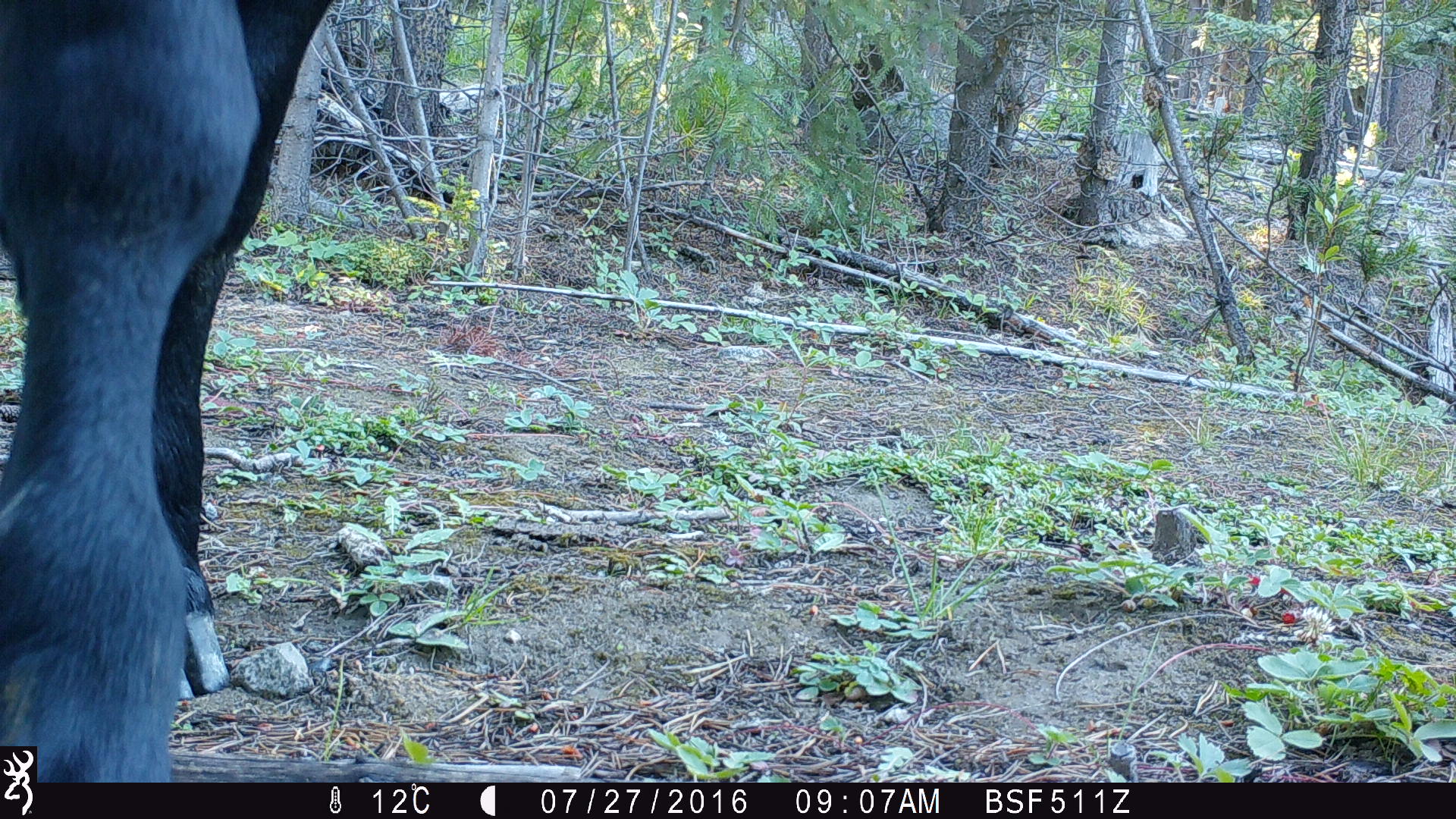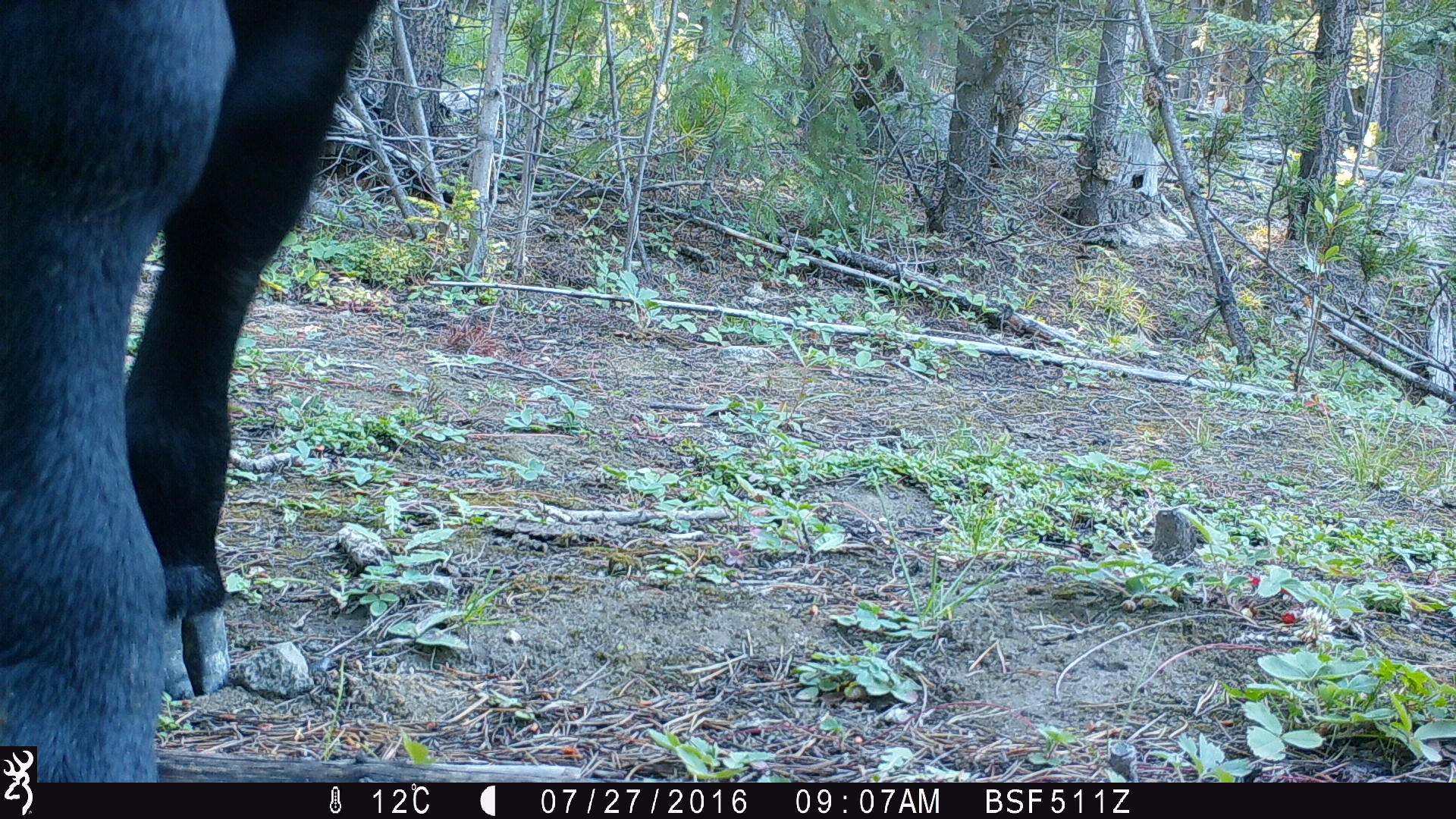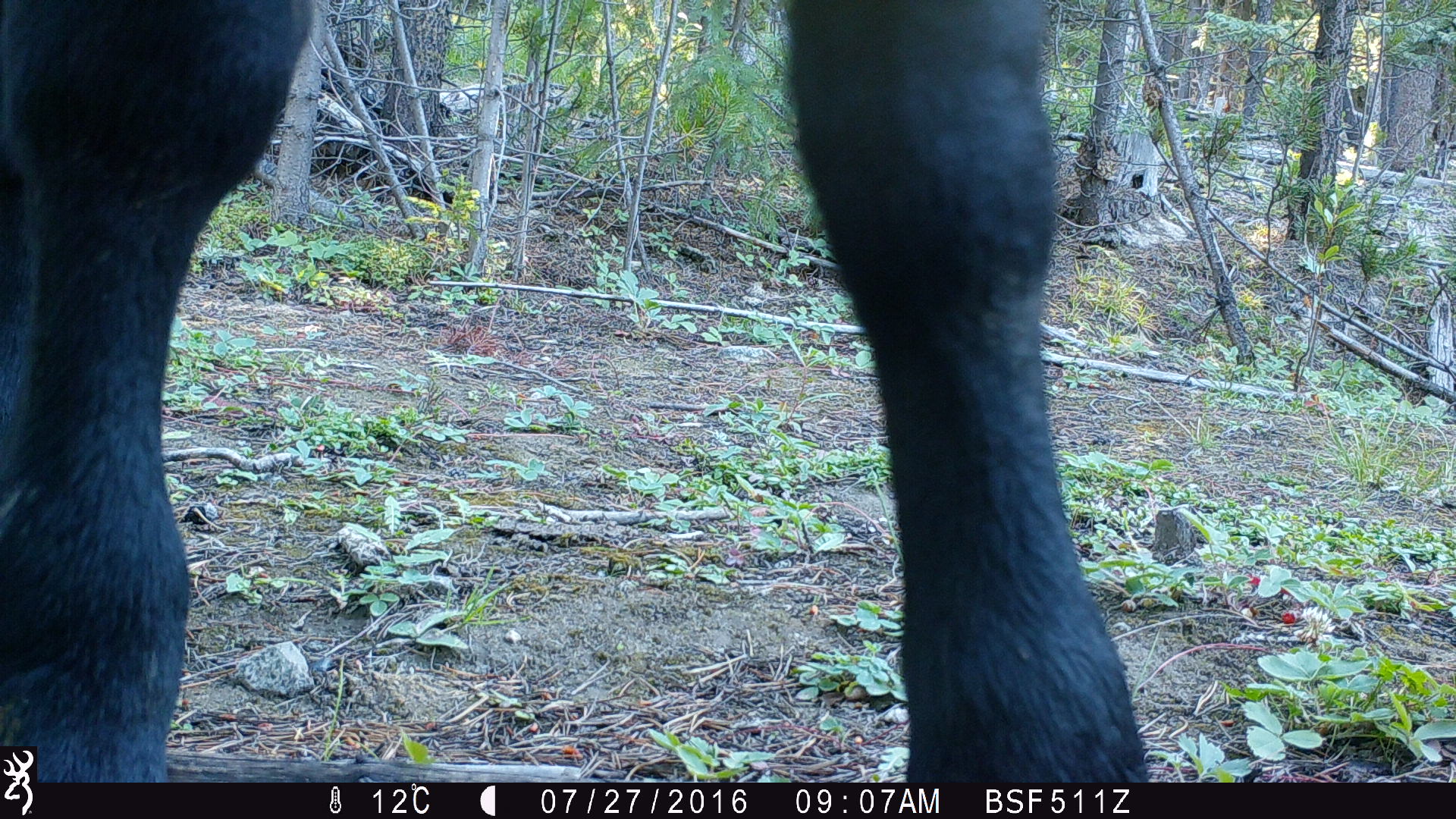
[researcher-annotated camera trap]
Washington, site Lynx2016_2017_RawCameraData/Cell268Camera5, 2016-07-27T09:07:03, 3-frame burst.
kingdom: Animalia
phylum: Chordata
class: Mammalia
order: Artiodactyla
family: Bovidae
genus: Bos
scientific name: Bos taurus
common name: domestic cattle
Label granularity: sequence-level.